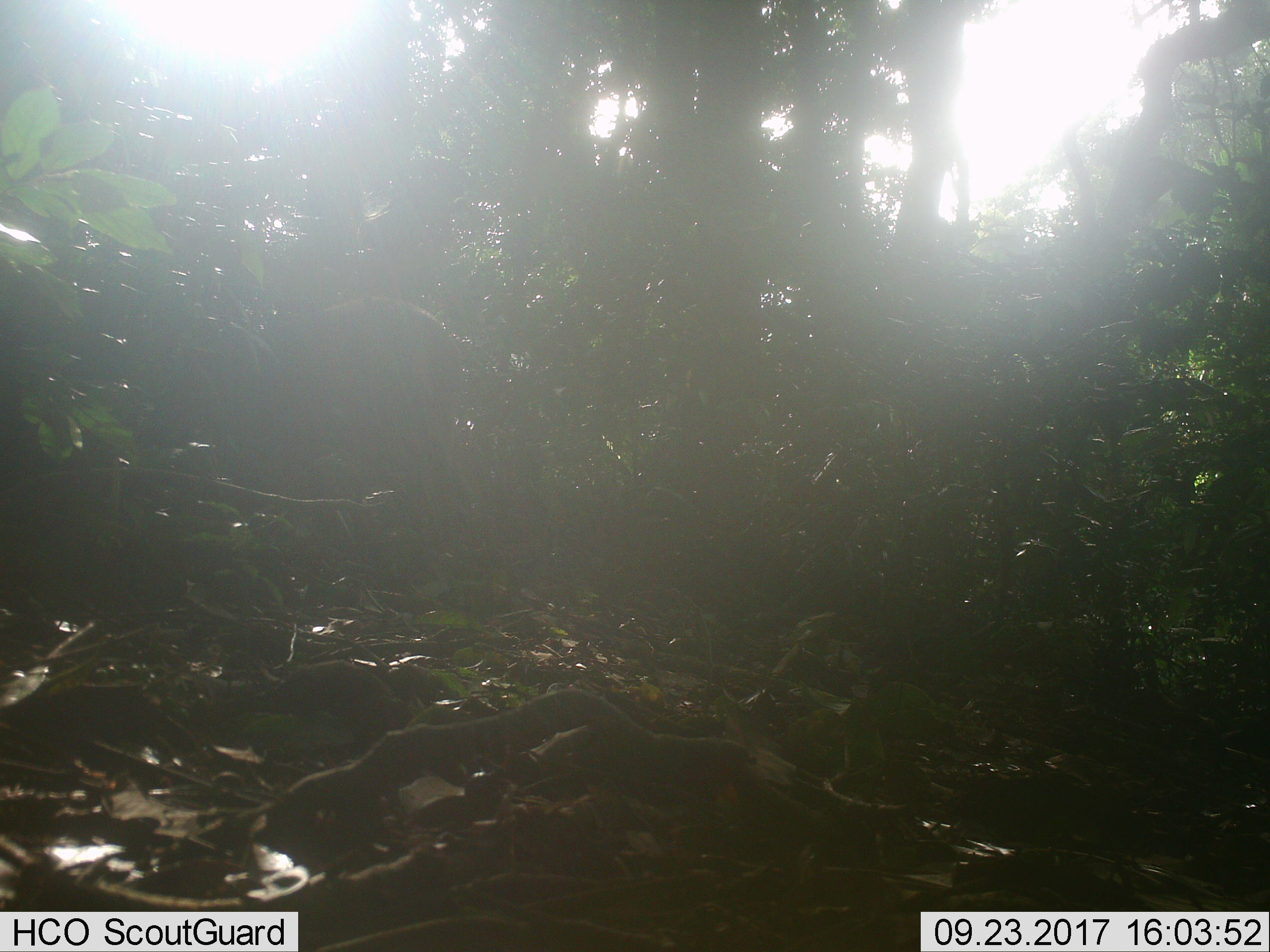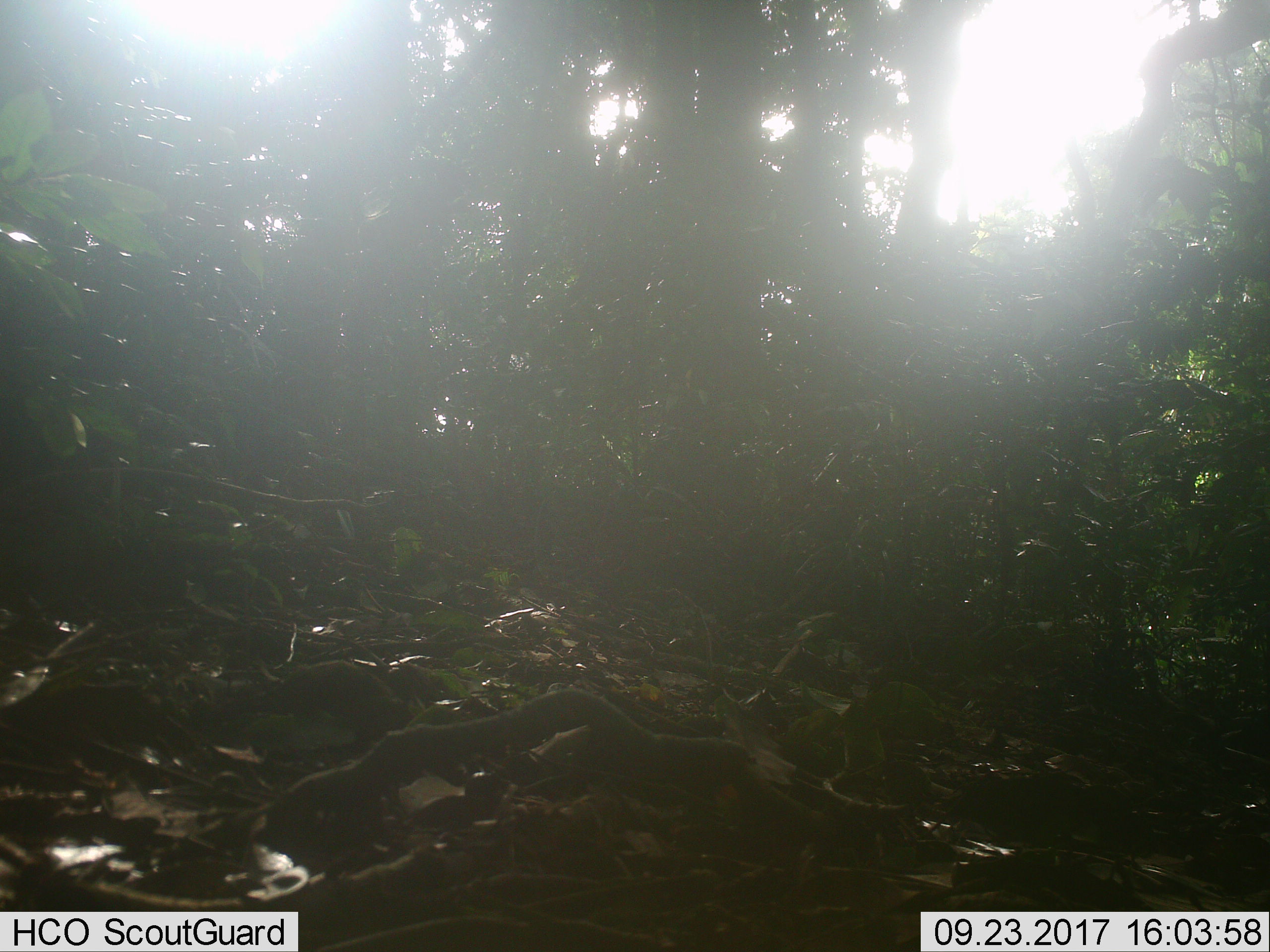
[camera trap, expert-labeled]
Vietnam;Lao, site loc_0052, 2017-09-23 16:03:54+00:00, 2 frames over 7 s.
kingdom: Animalia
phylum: Chordata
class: Mammalia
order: Artiodactyla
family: Suidae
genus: Sus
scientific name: Sus scrofa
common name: eurasian wild pig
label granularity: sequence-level